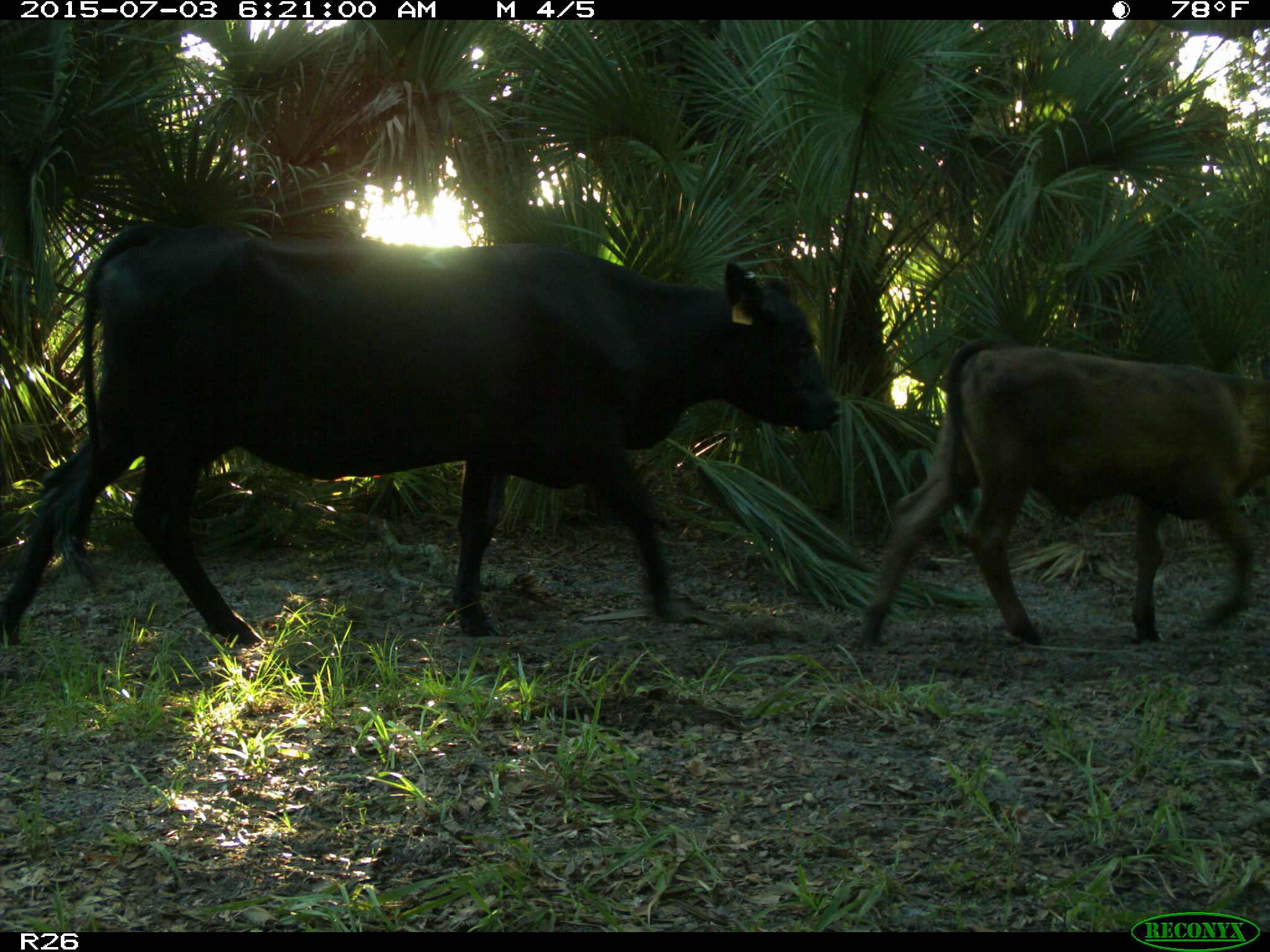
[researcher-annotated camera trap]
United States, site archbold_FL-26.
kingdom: Animalia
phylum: Chordata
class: Mammalia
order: Artiodactyla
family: Bovidae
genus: Bos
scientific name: Bos taurus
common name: domestic cow